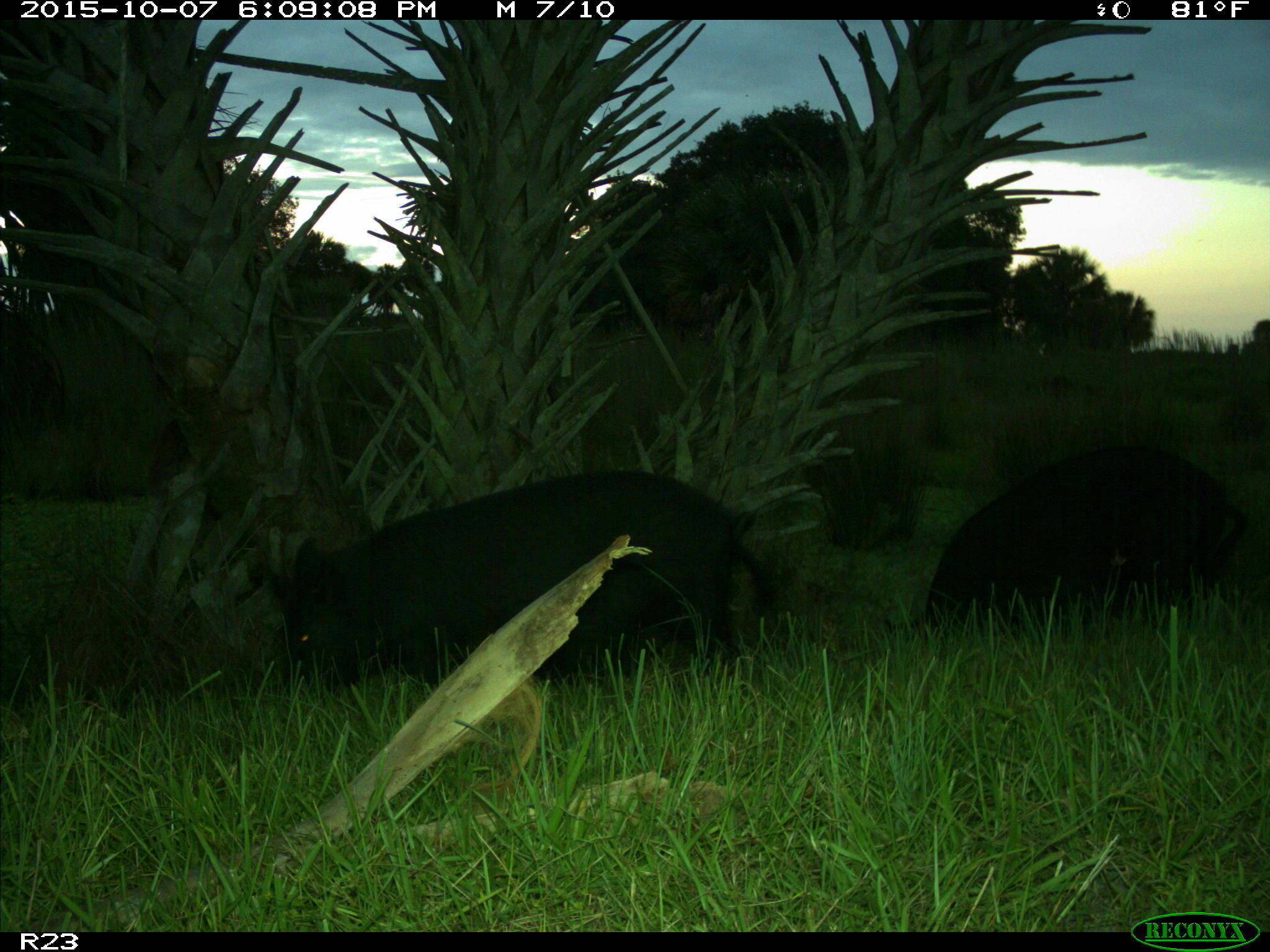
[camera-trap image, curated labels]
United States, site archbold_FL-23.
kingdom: Animalia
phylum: Chordata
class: Mammalia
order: Artiodactyla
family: Suidae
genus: Sus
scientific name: Sus scrofa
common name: wild boar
Sus scrofa (wild boar).